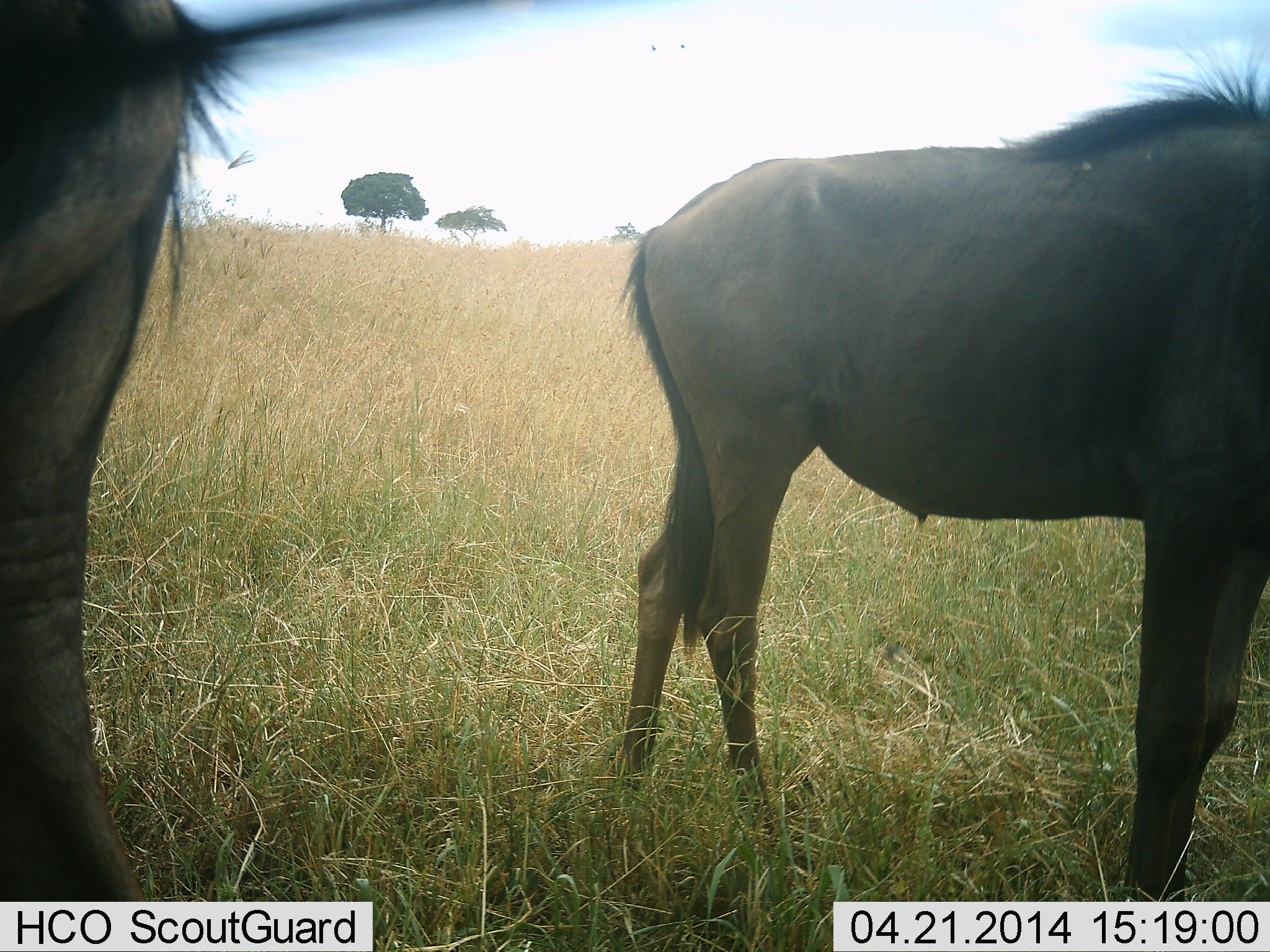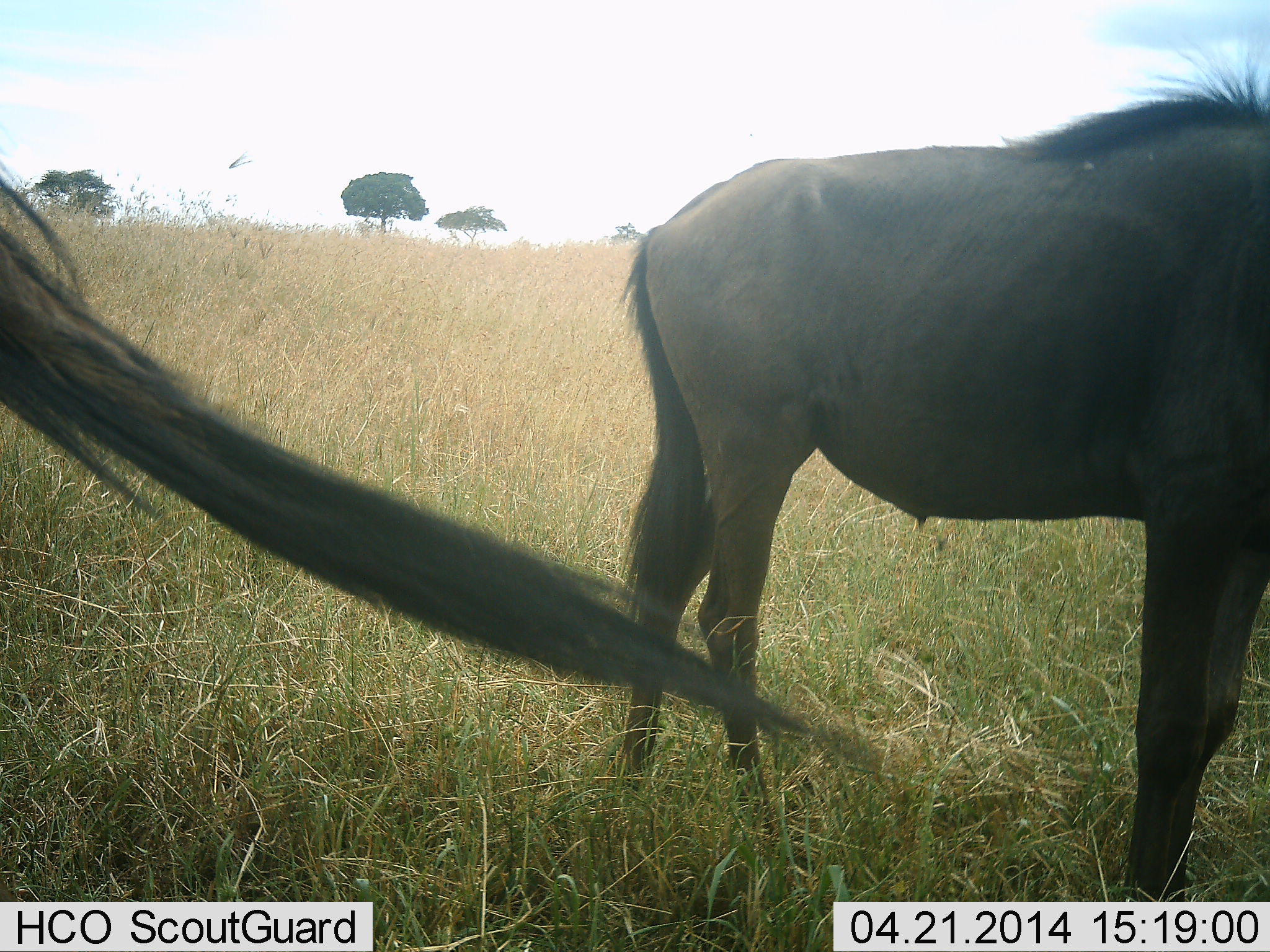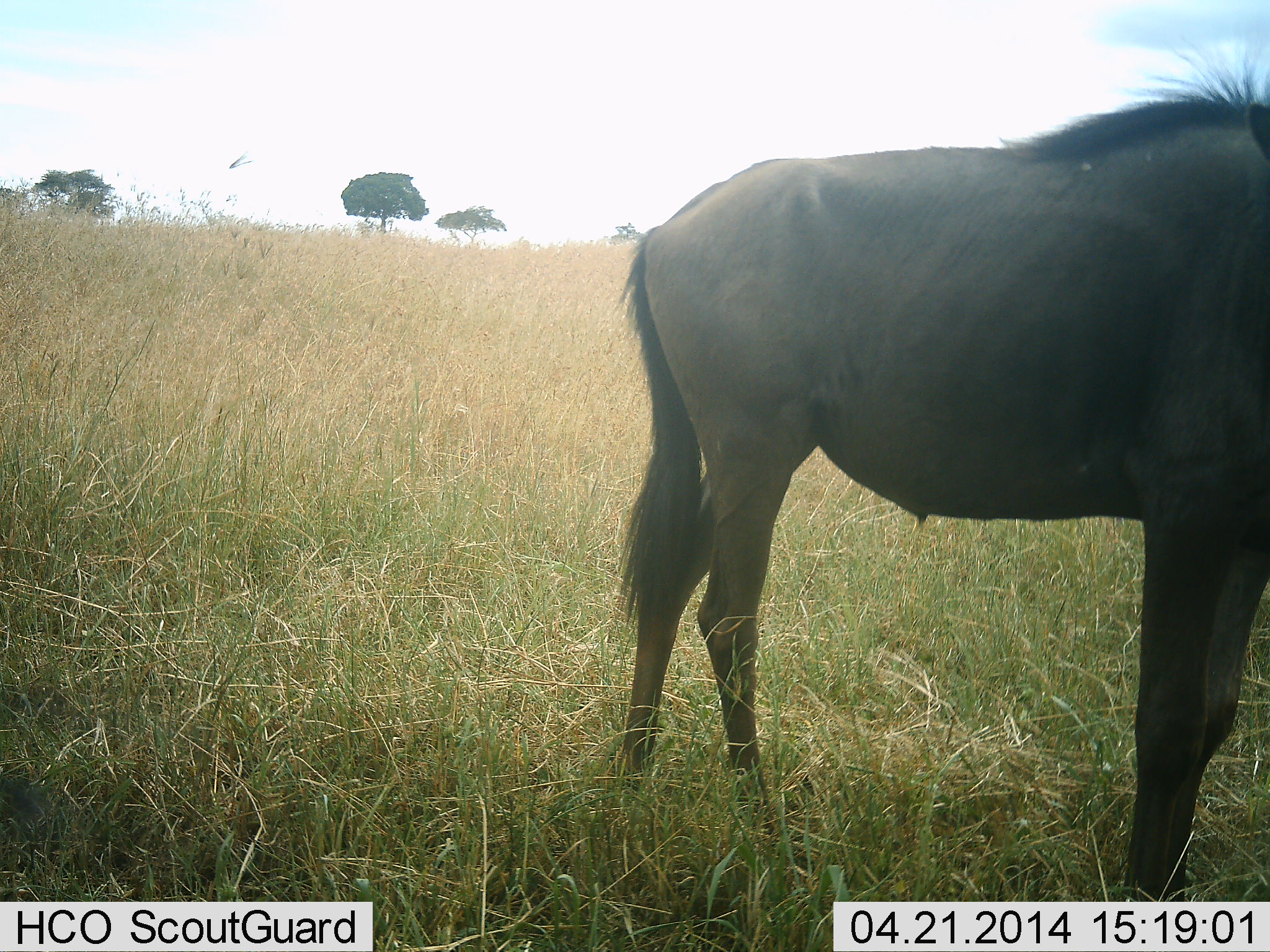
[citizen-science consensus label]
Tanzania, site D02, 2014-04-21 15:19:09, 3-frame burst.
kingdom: Animalia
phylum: Chordata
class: Mammalia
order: Artiodactyla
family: Bovidae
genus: Connochaetes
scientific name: Connochaetes taurinus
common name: blue wildebeest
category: wildebeest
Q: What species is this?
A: Wildebeest (blue wildebeest) (Connochaetes taurinus).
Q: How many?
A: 2.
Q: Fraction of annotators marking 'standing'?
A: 82%.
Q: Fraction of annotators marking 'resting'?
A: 0%.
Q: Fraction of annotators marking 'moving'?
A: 9%.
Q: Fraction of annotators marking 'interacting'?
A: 0%.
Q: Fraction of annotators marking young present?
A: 0%.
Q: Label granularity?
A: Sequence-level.